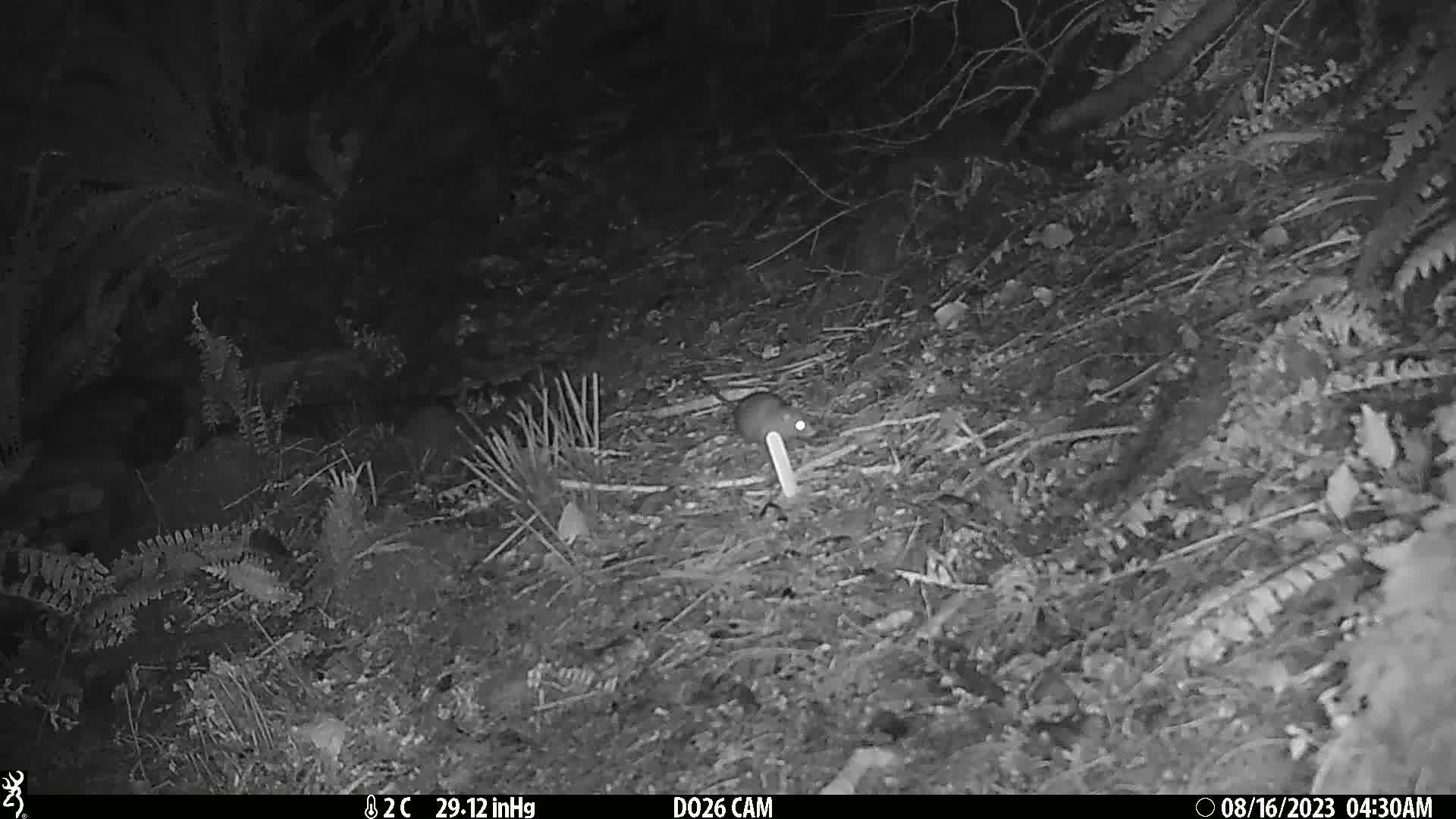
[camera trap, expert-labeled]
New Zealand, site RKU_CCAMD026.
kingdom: Animalia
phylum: Chordata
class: Mammalia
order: Rodentia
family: Muridae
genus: Rattus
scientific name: Rattus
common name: rat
Rat (Rattus).